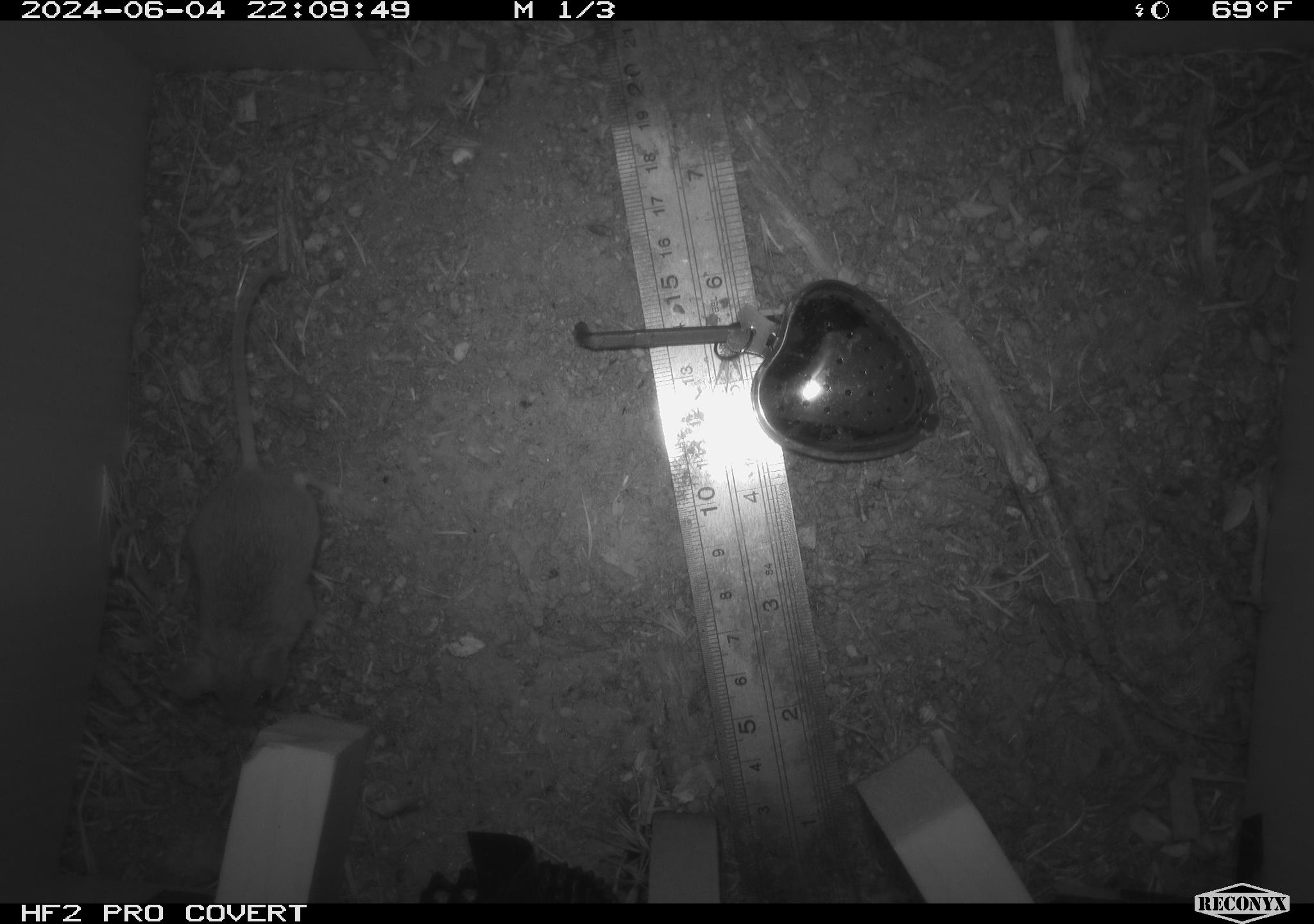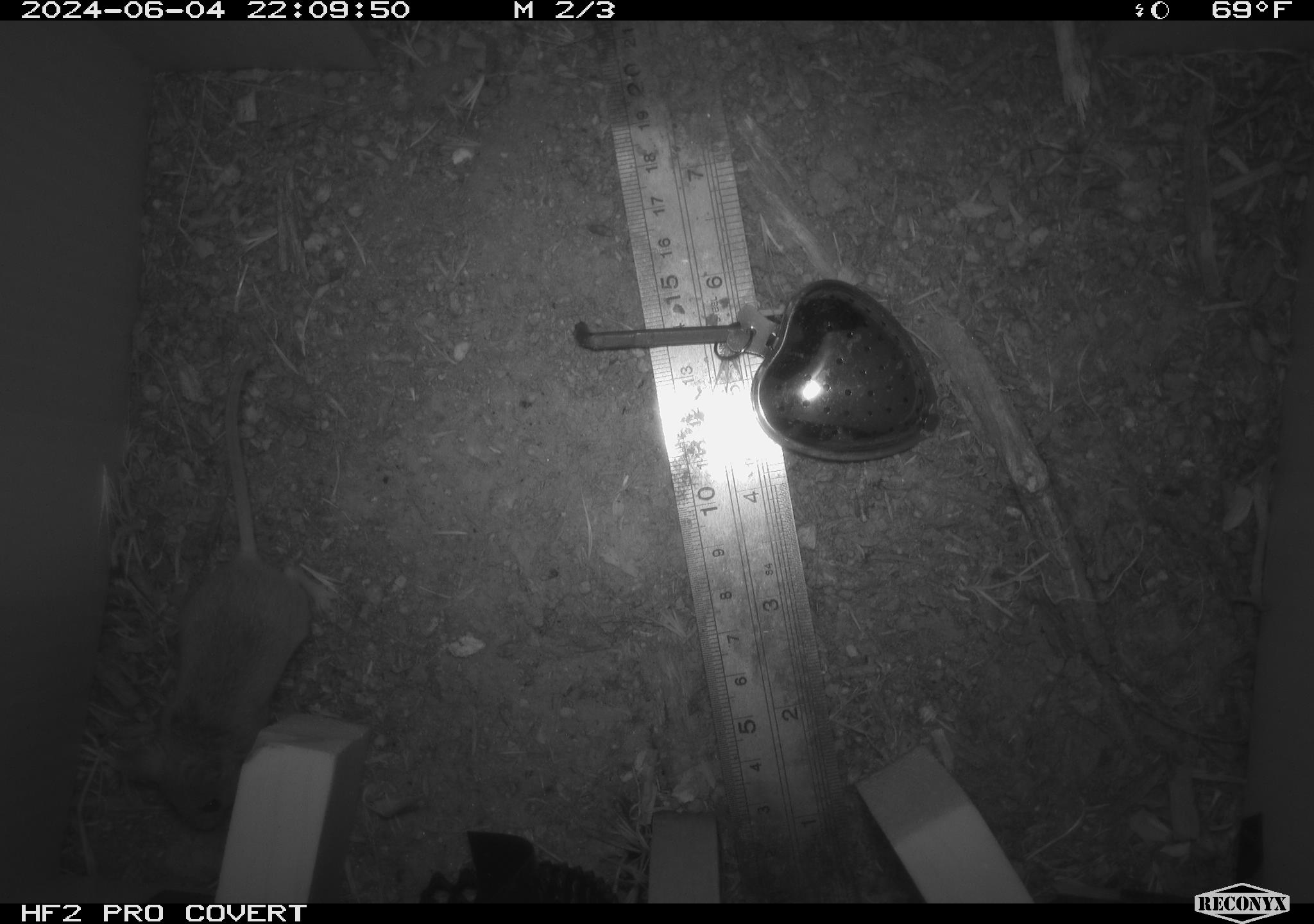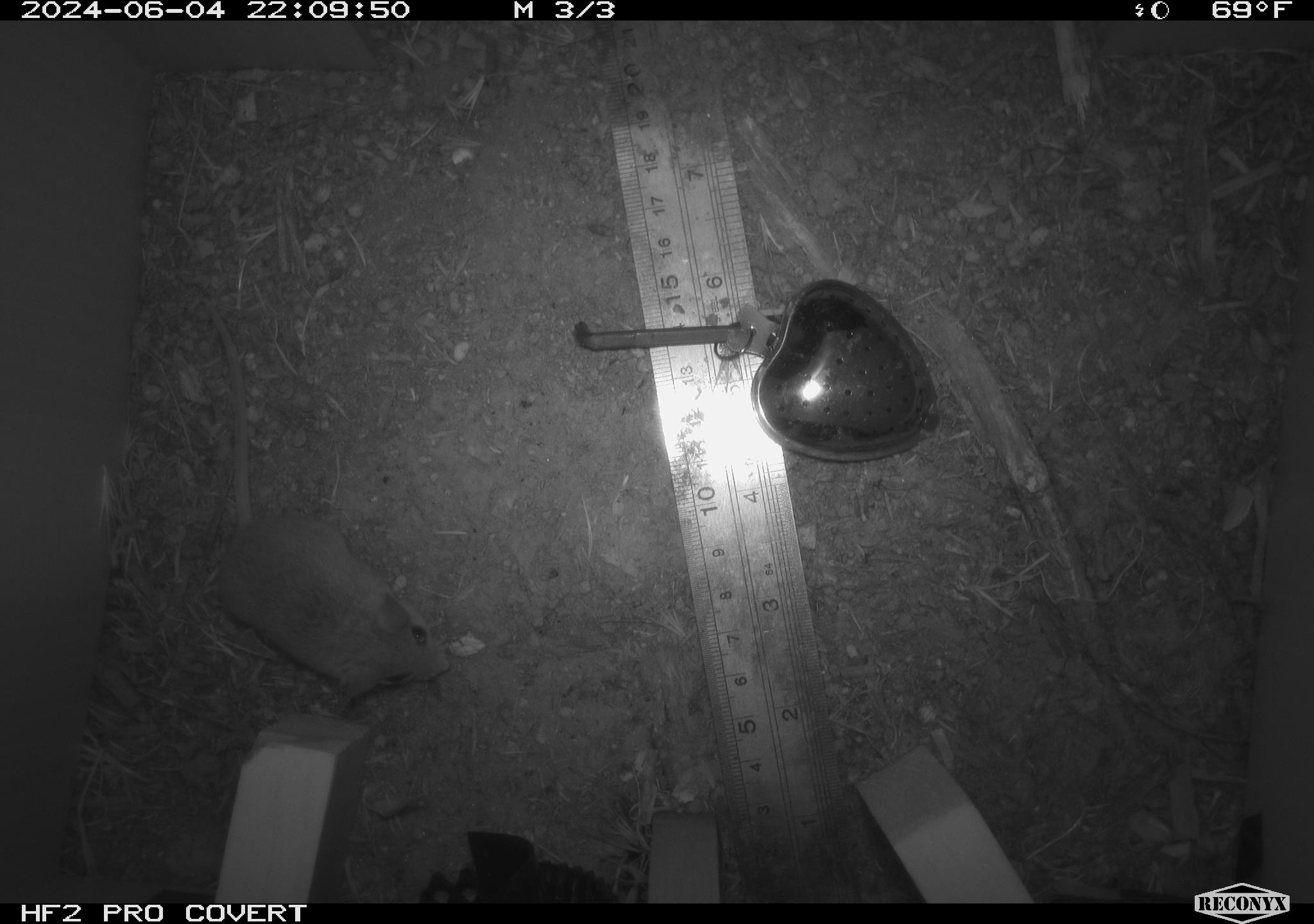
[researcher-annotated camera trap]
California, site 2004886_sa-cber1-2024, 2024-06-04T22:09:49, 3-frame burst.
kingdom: Animalia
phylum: Chordata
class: Mammalia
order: Rodentia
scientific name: Rodentia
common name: mouse species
Mouse species (Rodentia).